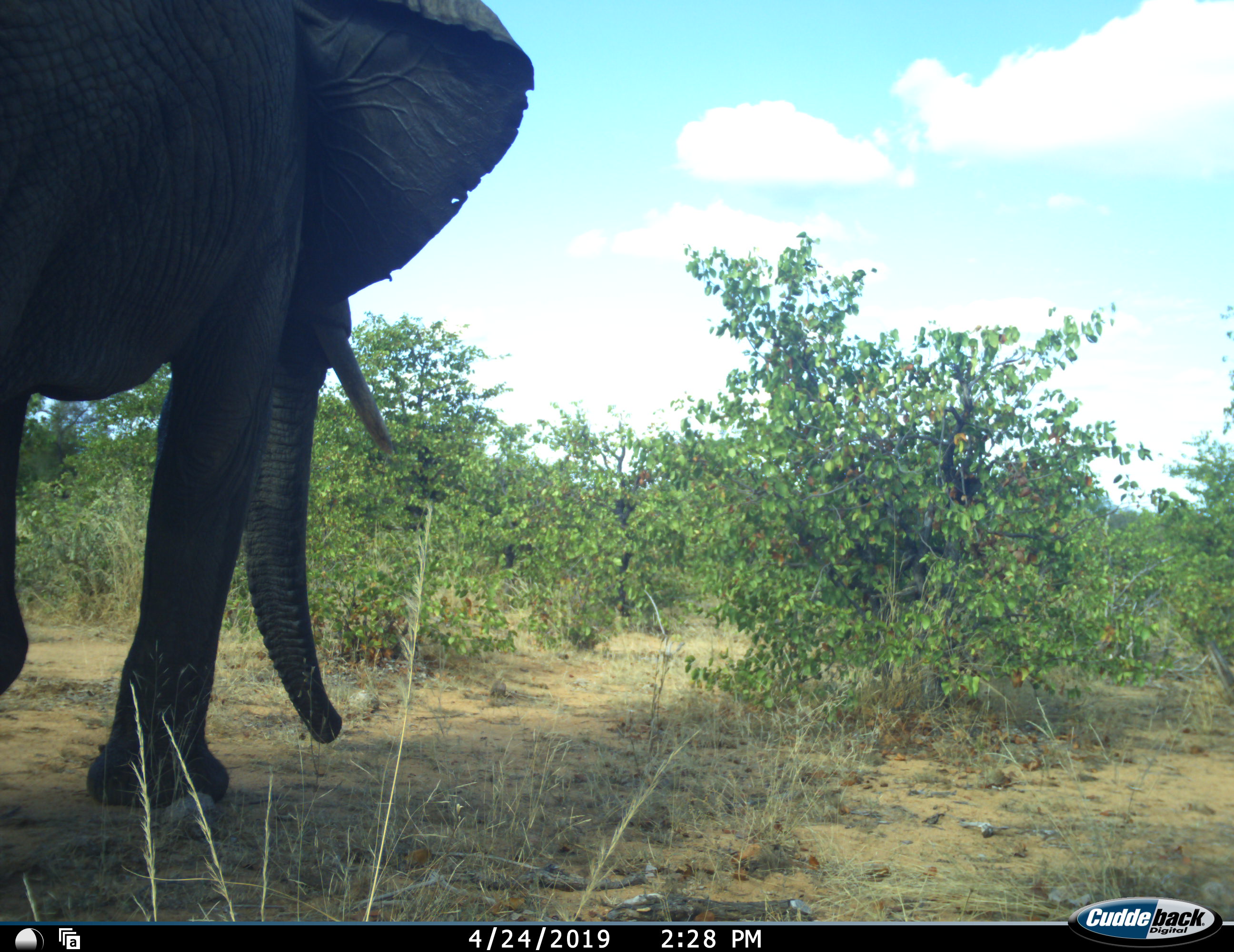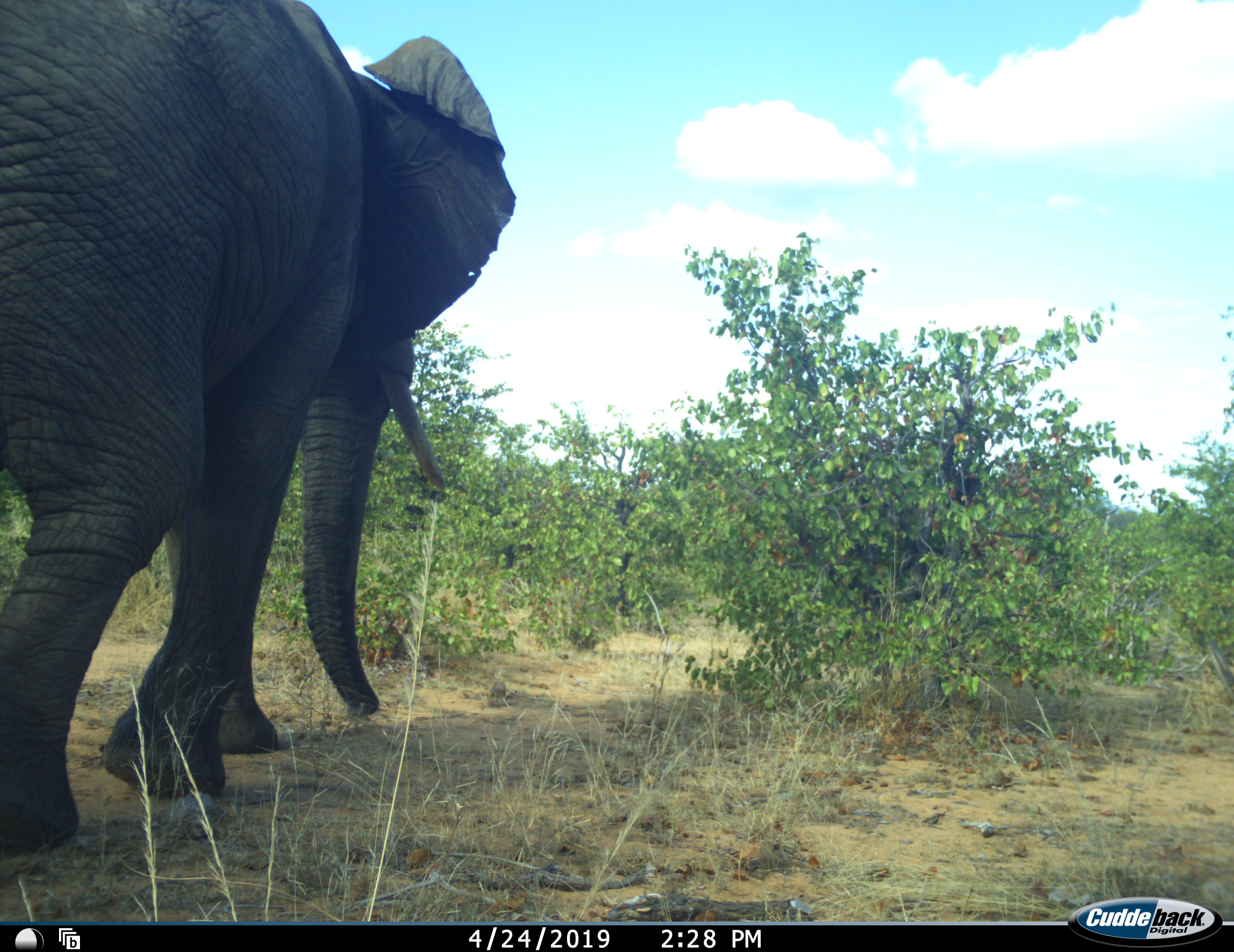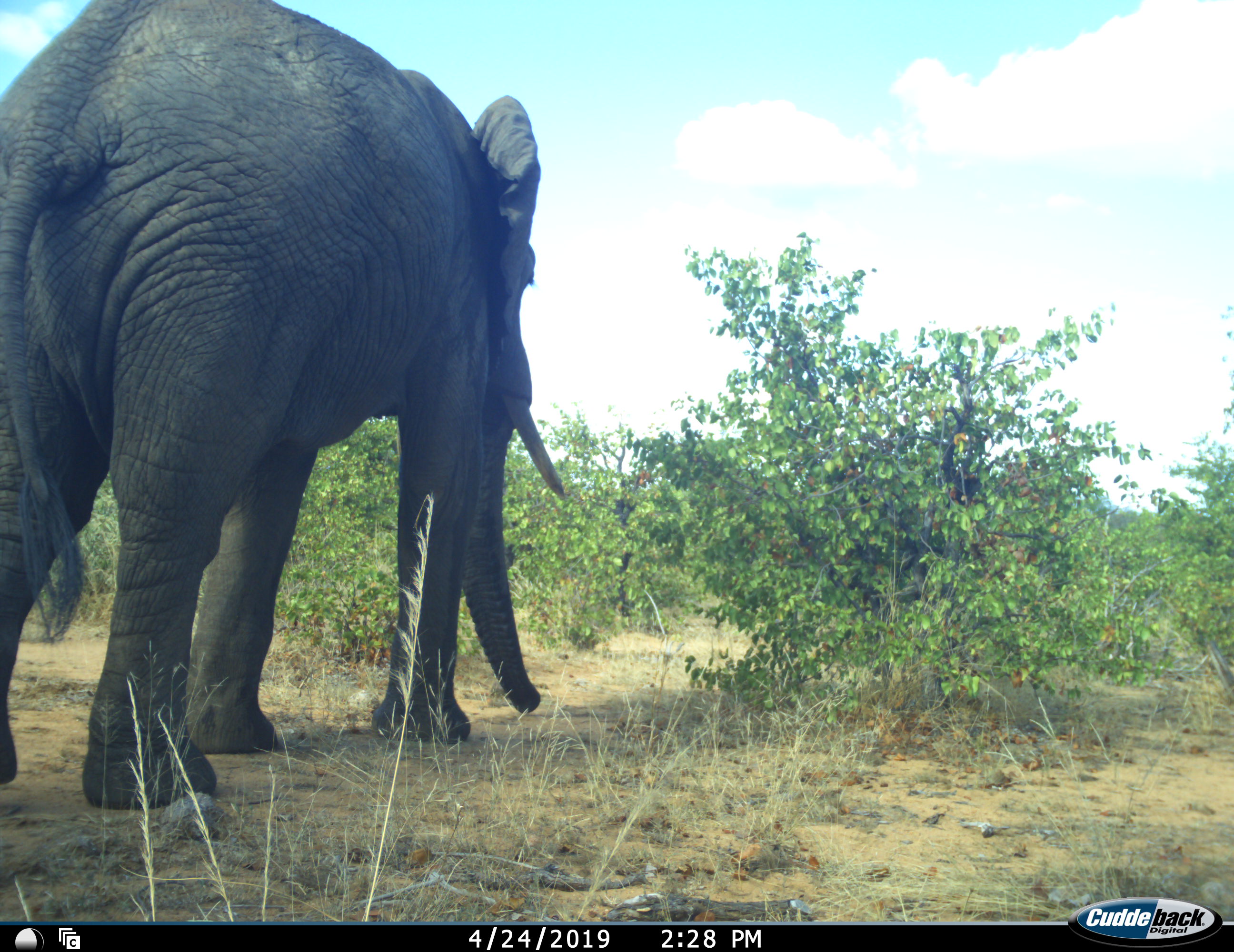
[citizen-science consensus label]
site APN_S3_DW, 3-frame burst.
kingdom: Animalia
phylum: Chordata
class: Mammalia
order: Proboscidea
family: Elephantidae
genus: Loxodonta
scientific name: Loxodonta africana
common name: african bush elephant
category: elephant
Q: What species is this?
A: Elephant (african bush elephant) (Loxodonta africana).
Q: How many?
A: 1.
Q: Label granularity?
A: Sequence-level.